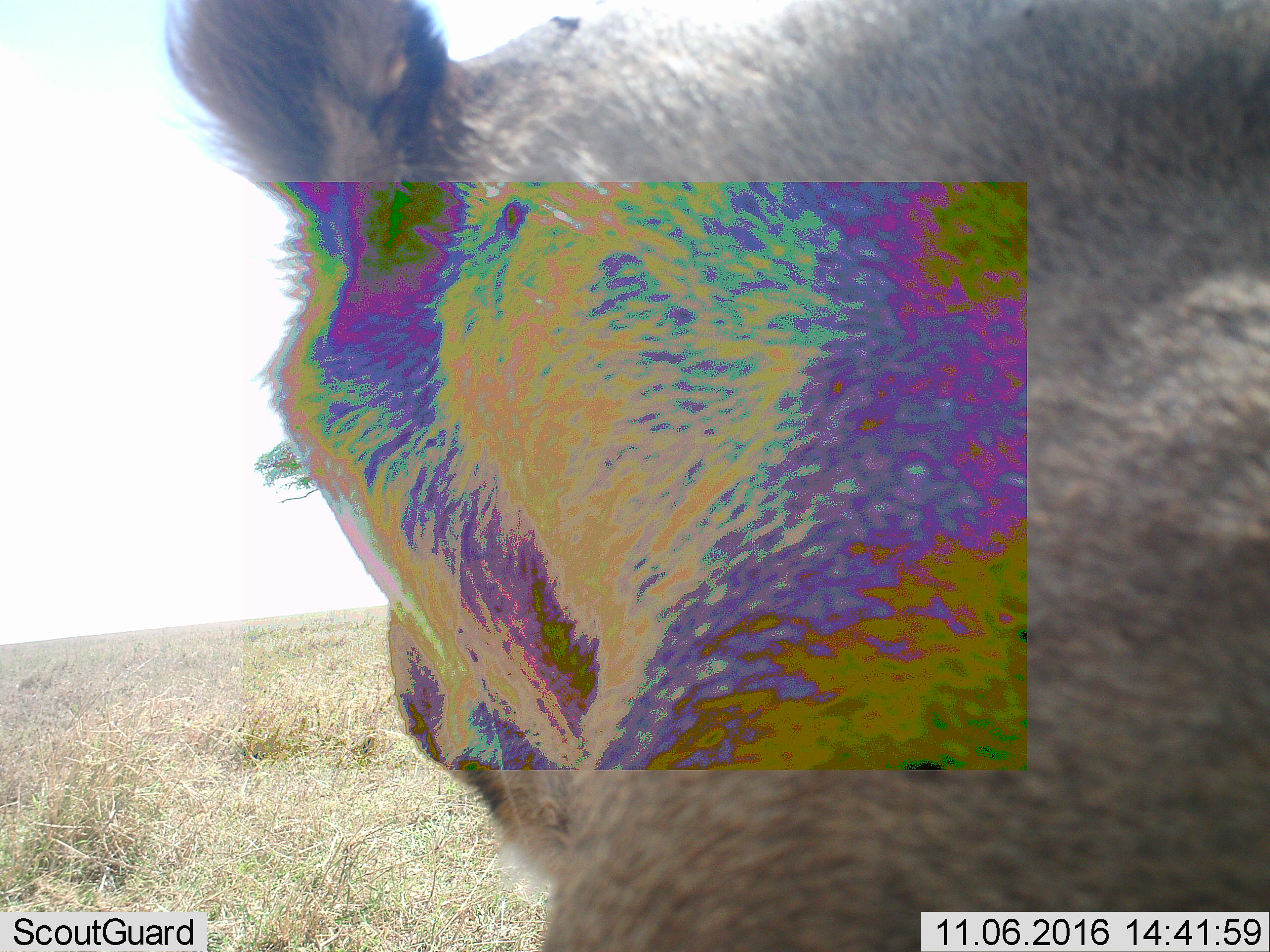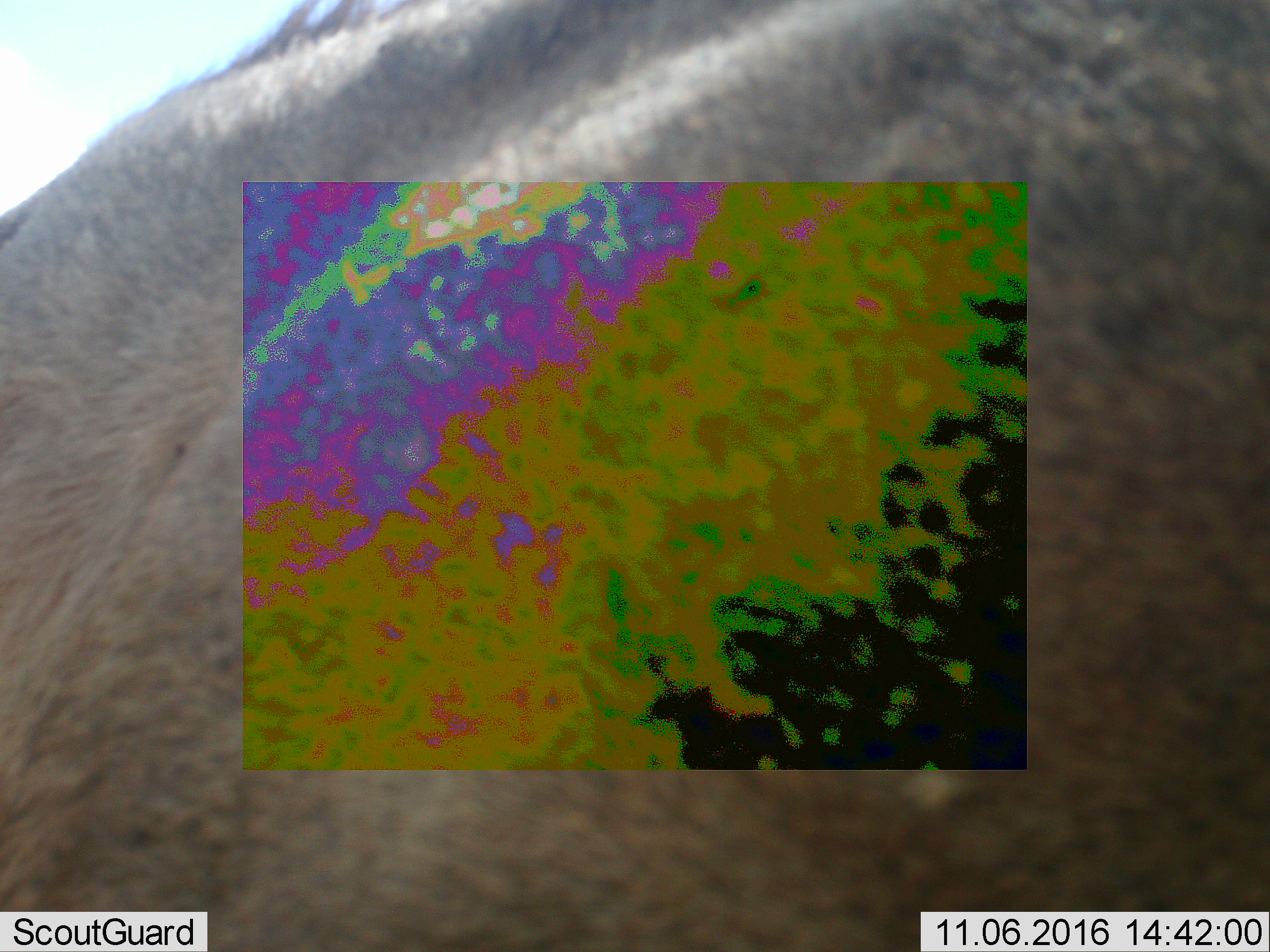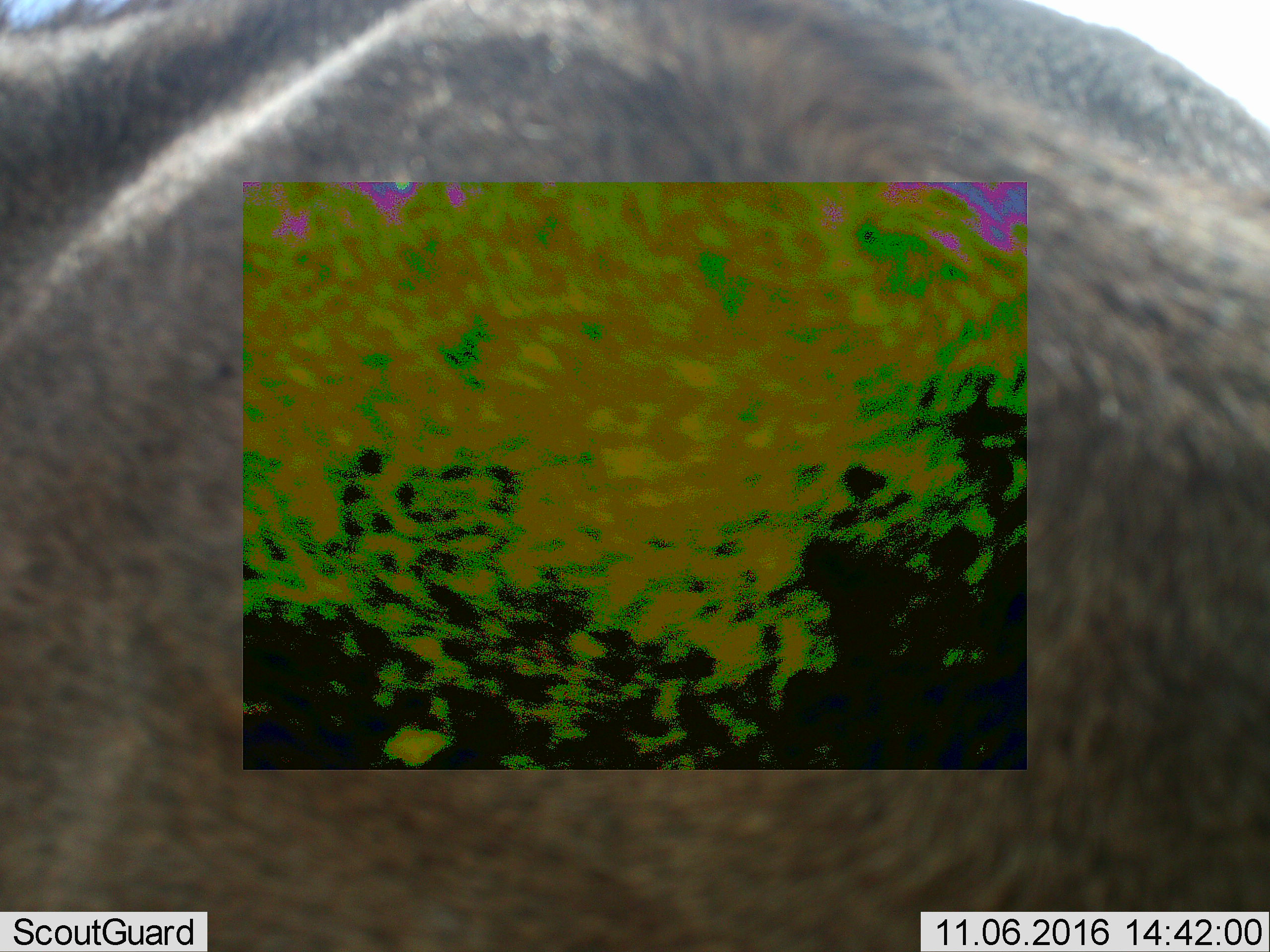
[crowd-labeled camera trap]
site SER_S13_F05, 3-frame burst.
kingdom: Animalia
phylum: Chordata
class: Mammalia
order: Carnivora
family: Felidae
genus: Panthera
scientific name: Panthera leo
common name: lion female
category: lionfemale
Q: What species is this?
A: Lionfemale (lion female) (Panthera leo).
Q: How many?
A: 1.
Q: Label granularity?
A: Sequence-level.